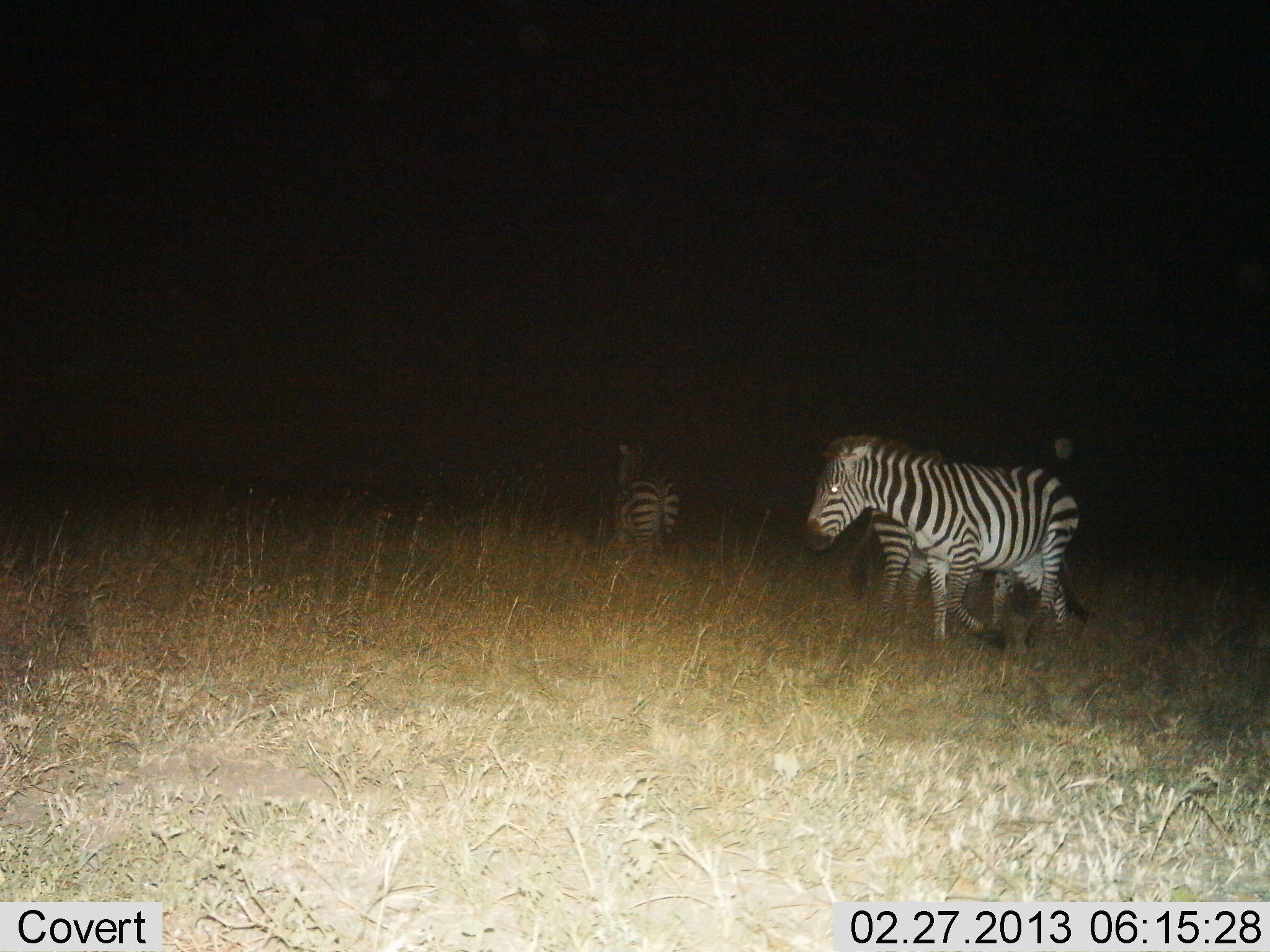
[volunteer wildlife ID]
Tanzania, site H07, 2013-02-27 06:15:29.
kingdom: Animalia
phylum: Chordata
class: Mammalia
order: Perissodactyla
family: Equidae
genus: Equus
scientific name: Equus quagga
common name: plains zebra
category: zebra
Zebra (plains zebra) (Equus quagga), count 3. Behavior (volunteer vote fractions): standing 61%, resting 0%, moving 50%, interacting 0%. Young present (vote fraction): 0%. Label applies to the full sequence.